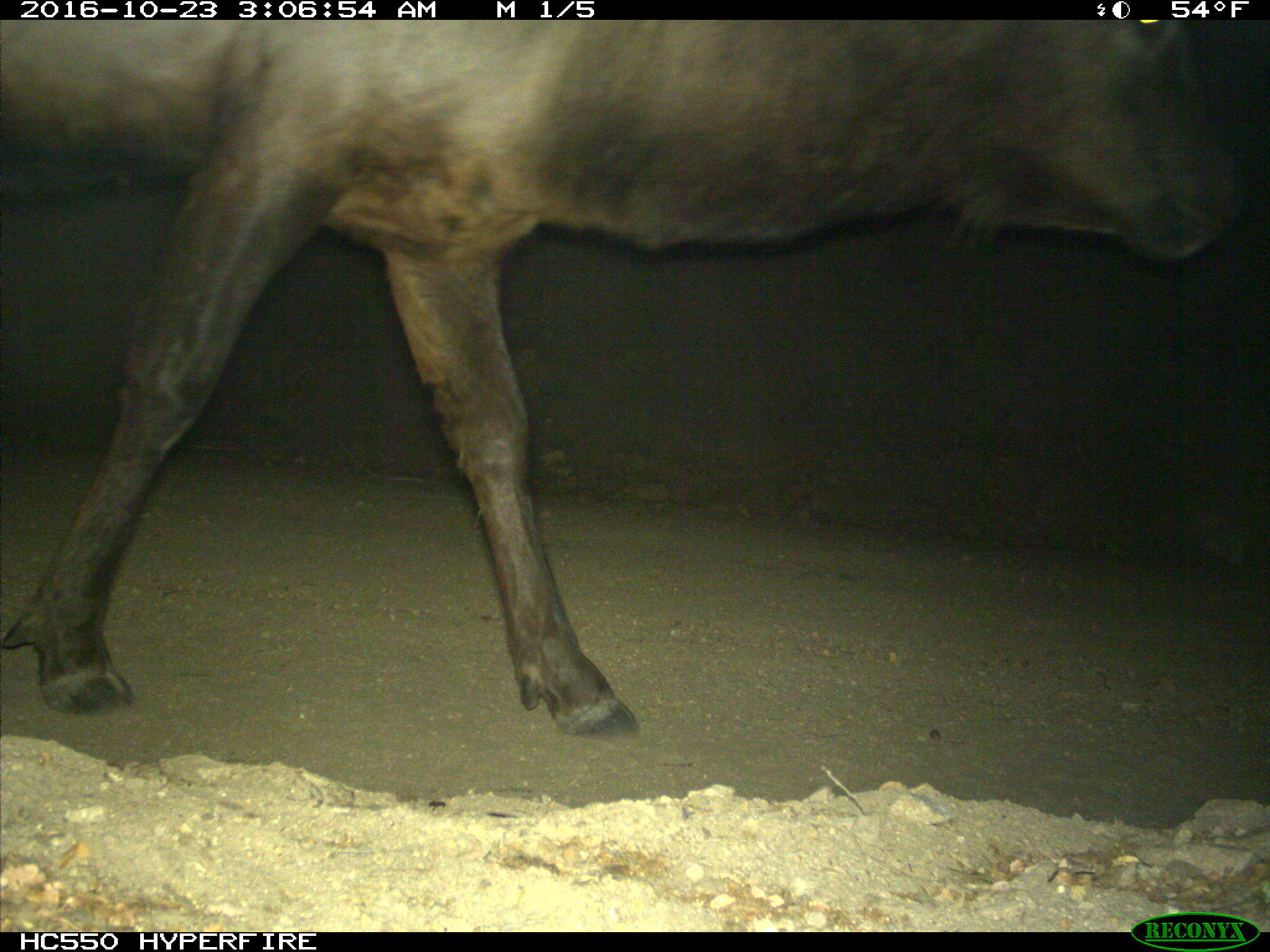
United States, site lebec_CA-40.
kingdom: Animalia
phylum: Chordata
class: Mammalia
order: Artiodactyla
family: Cervidae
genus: Cervus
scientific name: Cervus canadensis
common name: elk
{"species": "Cervus canadensis (elk)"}